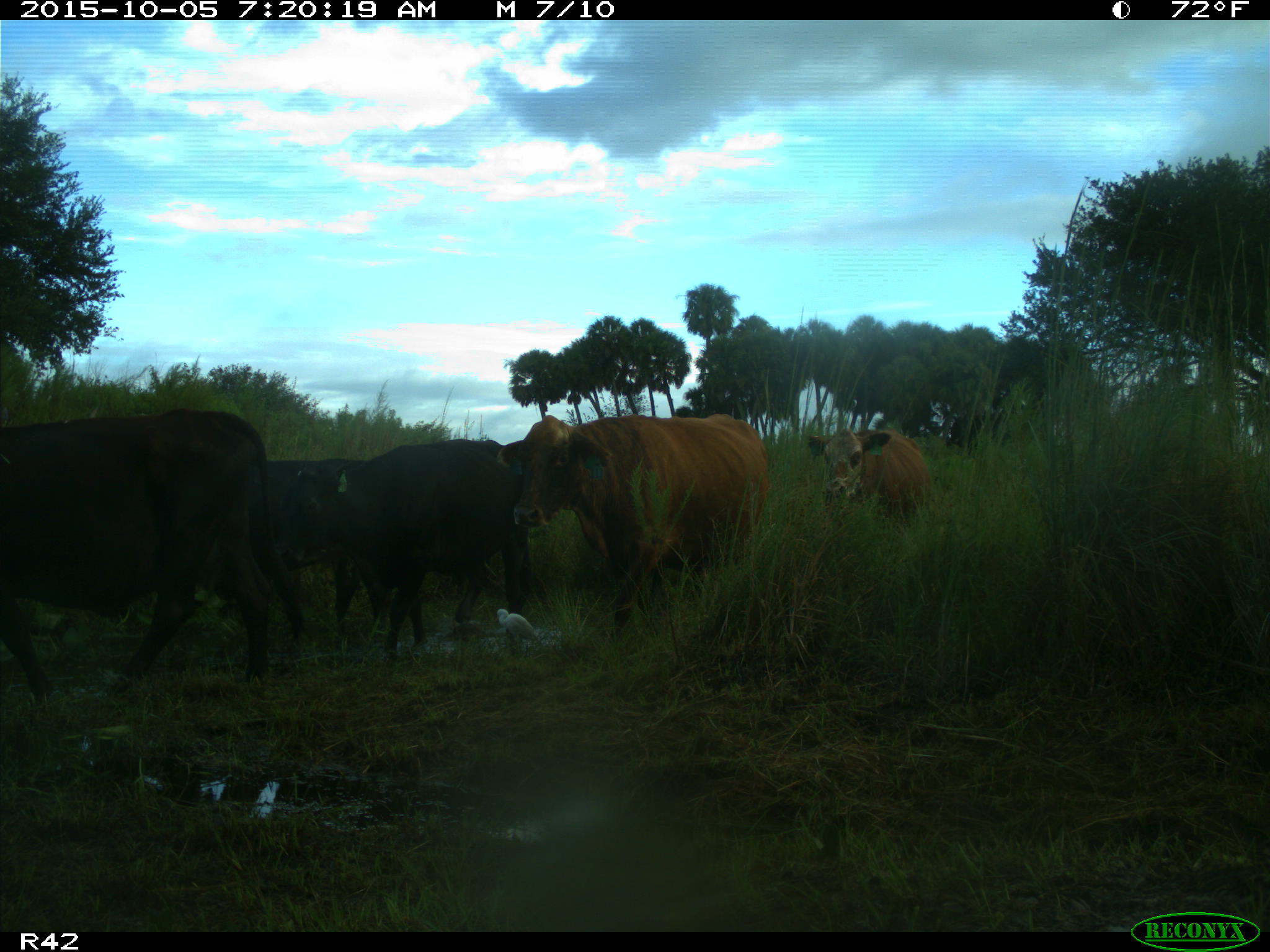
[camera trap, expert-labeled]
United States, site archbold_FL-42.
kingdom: Animalia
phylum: Chordata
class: Mammalia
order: Artiodactyla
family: Bovidae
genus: Bos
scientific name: Bos taurus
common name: domestic cow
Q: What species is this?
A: Bos taurus (domestic cow).